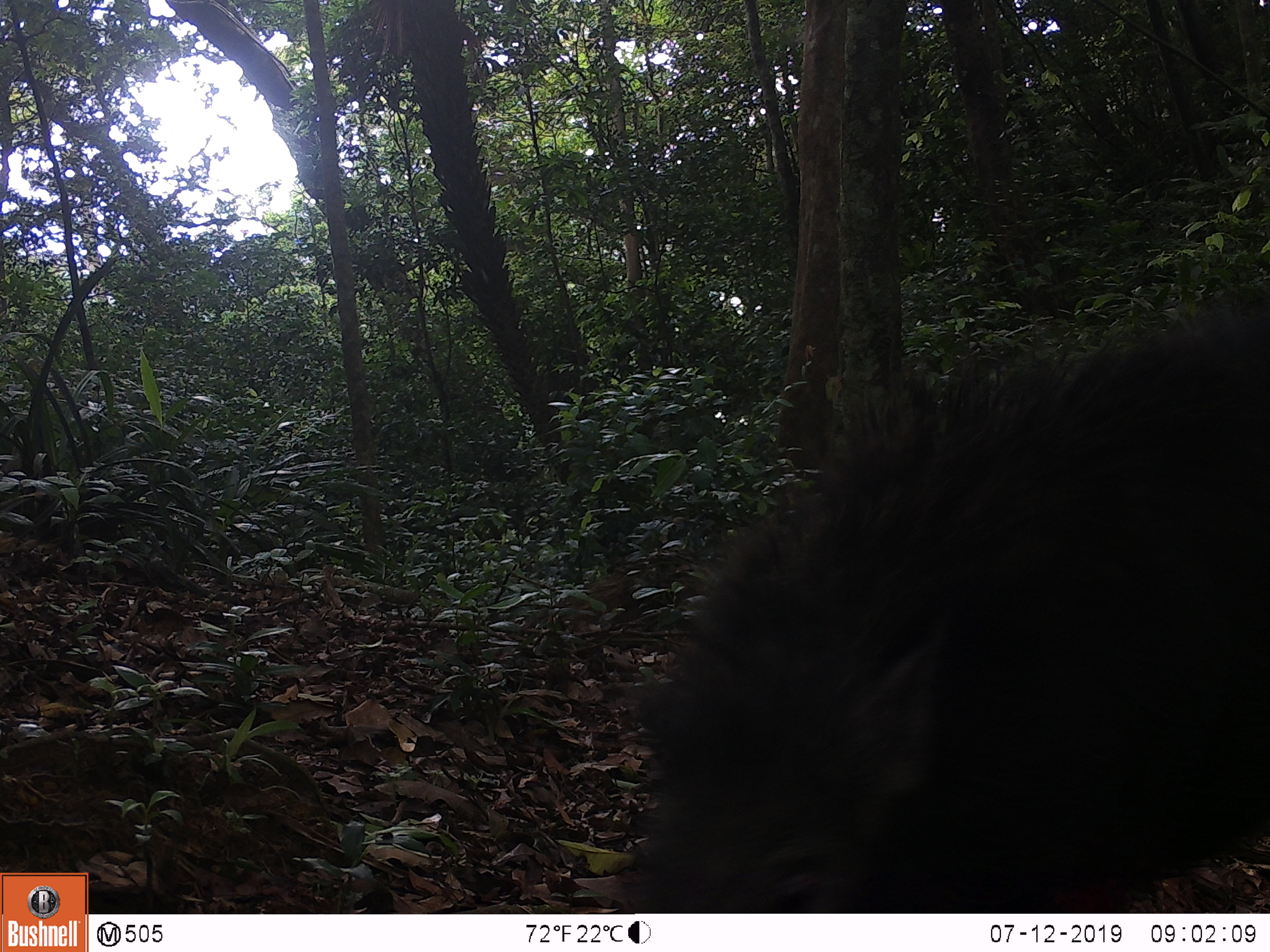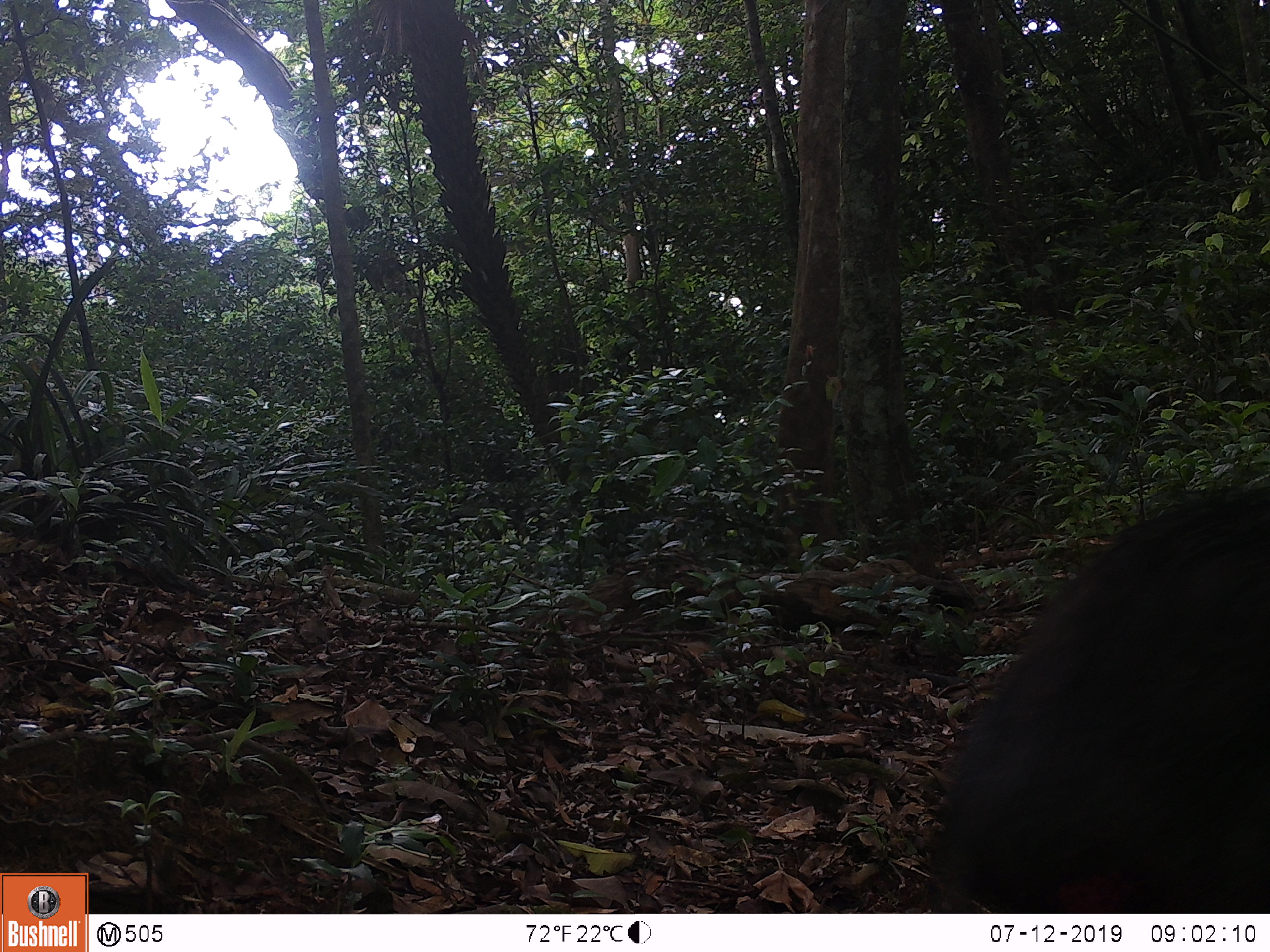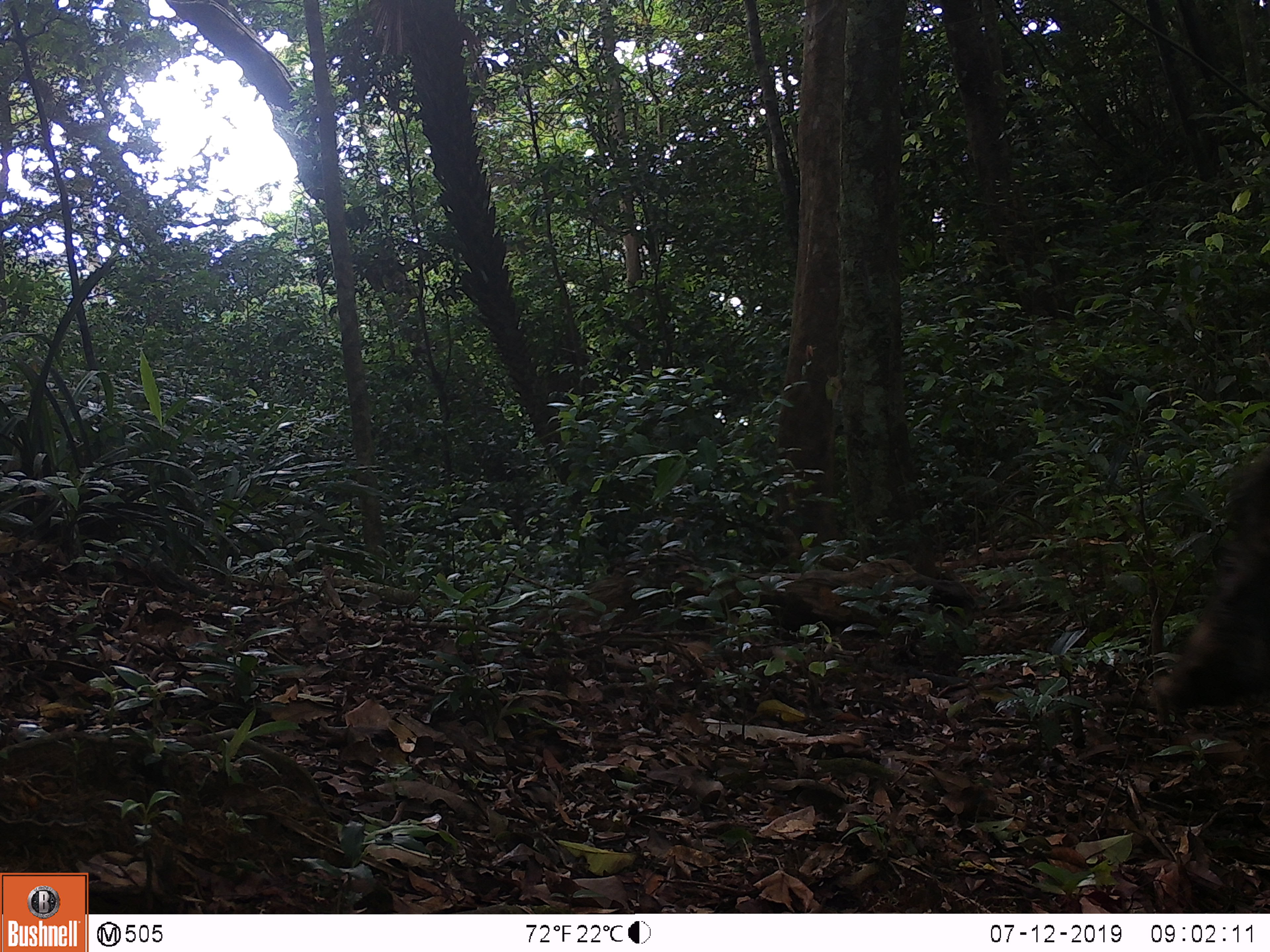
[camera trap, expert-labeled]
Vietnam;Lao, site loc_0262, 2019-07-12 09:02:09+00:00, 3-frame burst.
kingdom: Animalia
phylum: Chordata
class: Mammalia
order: Artiodactyla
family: Suidae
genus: Sus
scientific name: Sus scrofa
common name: eurasian wild pig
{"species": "eurasian wild pig (Sus scrofa)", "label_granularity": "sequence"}